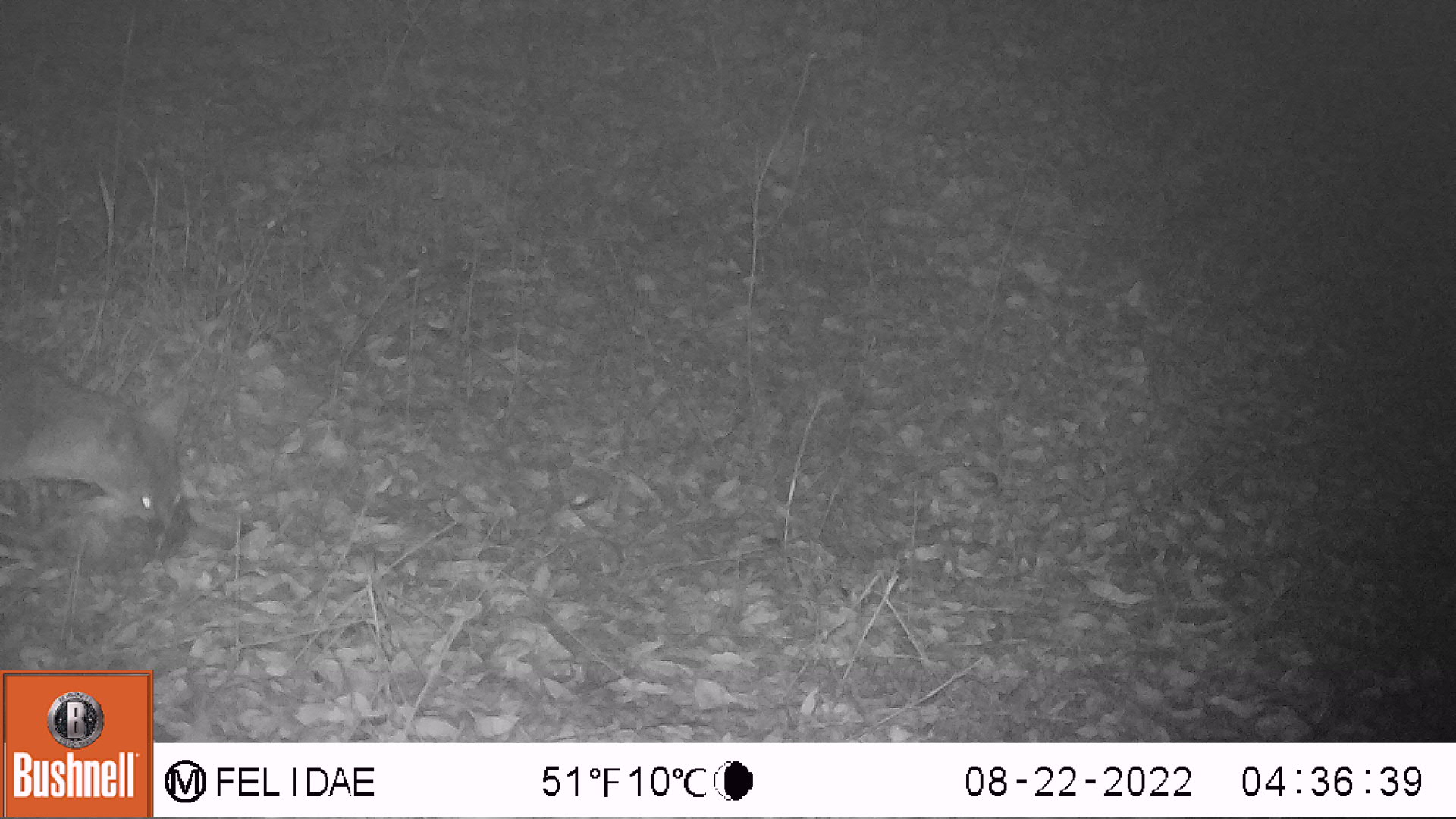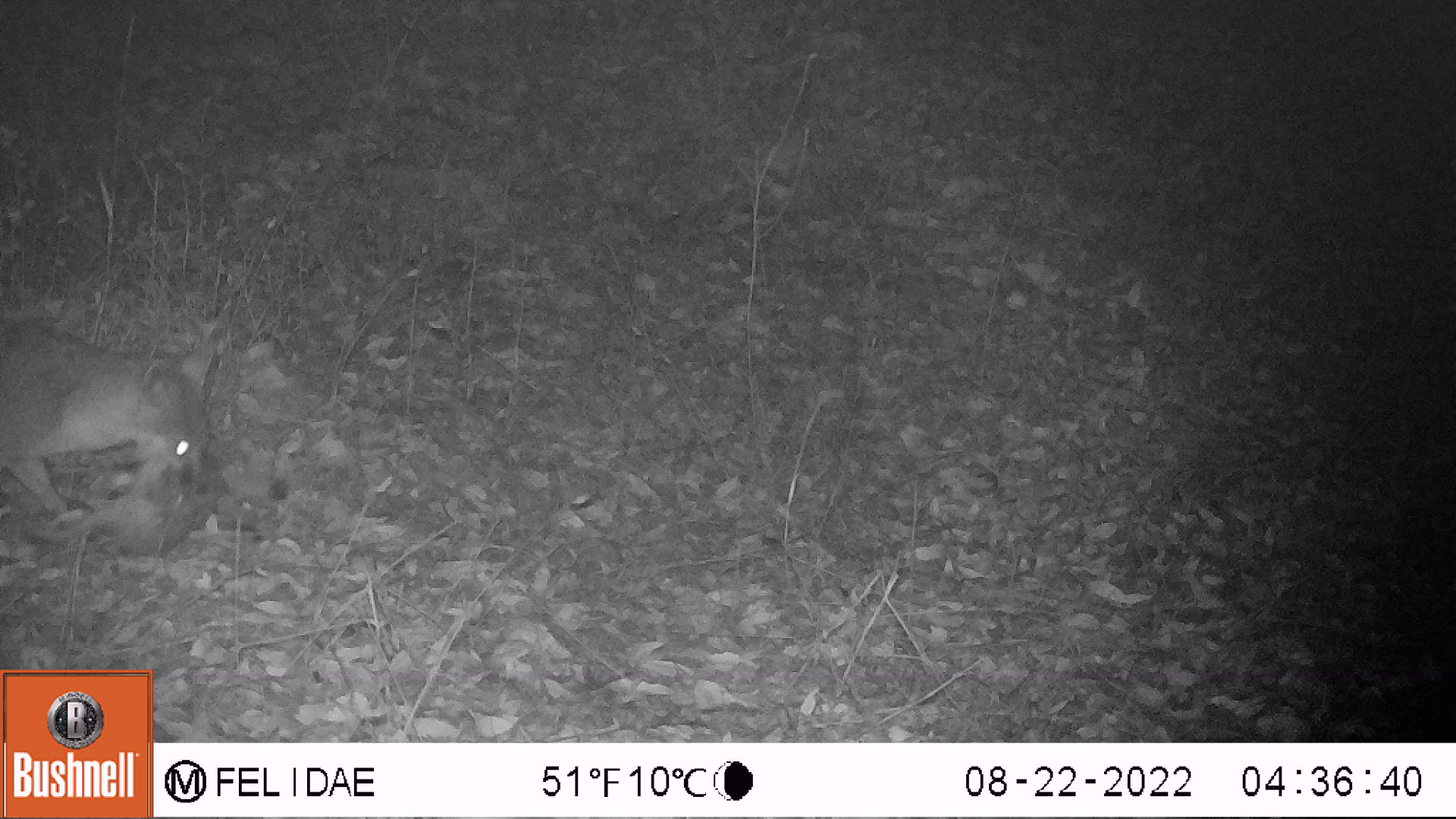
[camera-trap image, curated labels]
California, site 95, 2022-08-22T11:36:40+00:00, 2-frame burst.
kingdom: Animalia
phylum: Chordata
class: Mammalia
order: Carnivora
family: Canidae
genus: Urocyon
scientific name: Urocyon cinereoargenteus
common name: gray fox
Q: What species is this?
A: Gray fox (Urocyon cinereoargenteus).